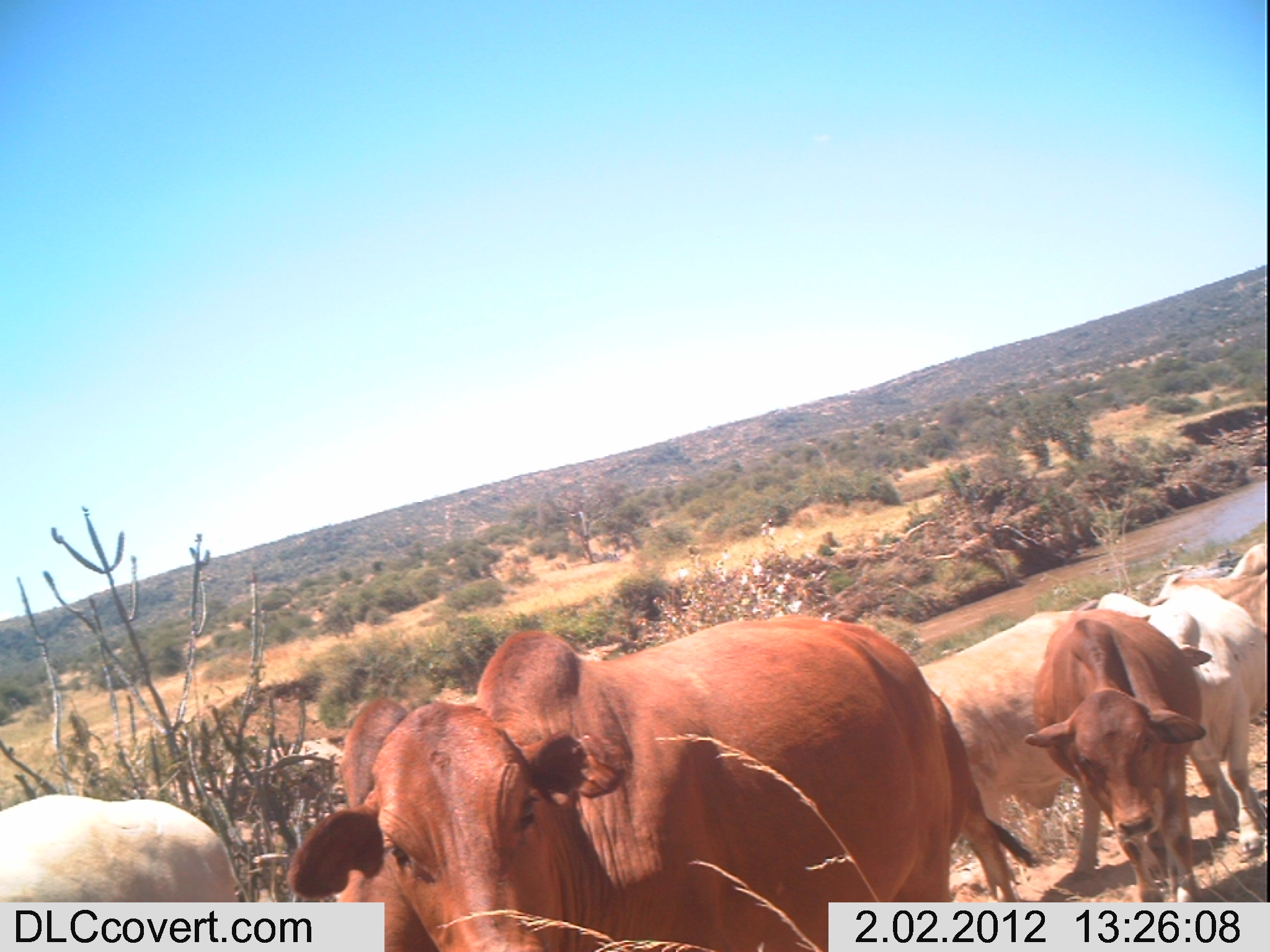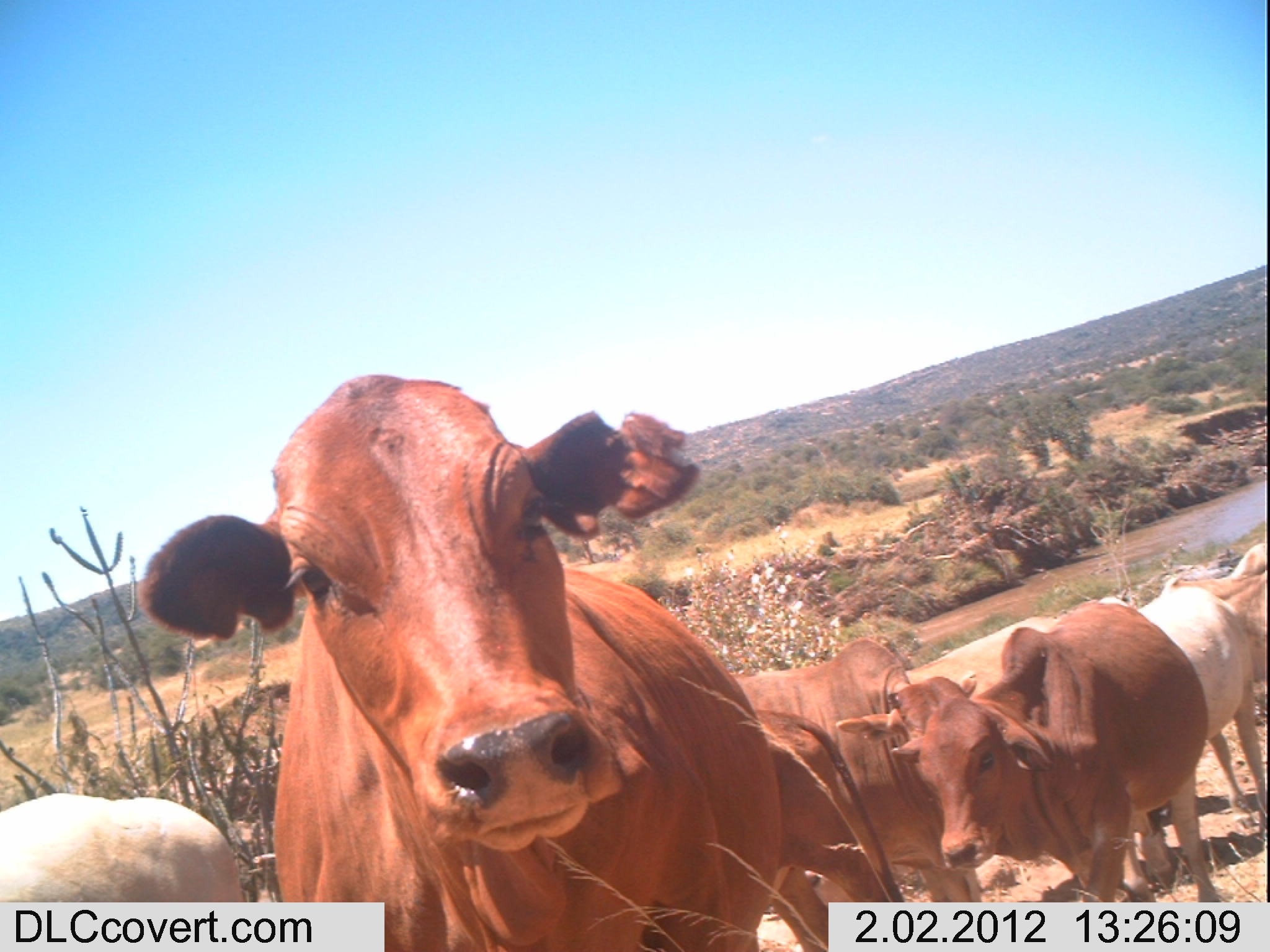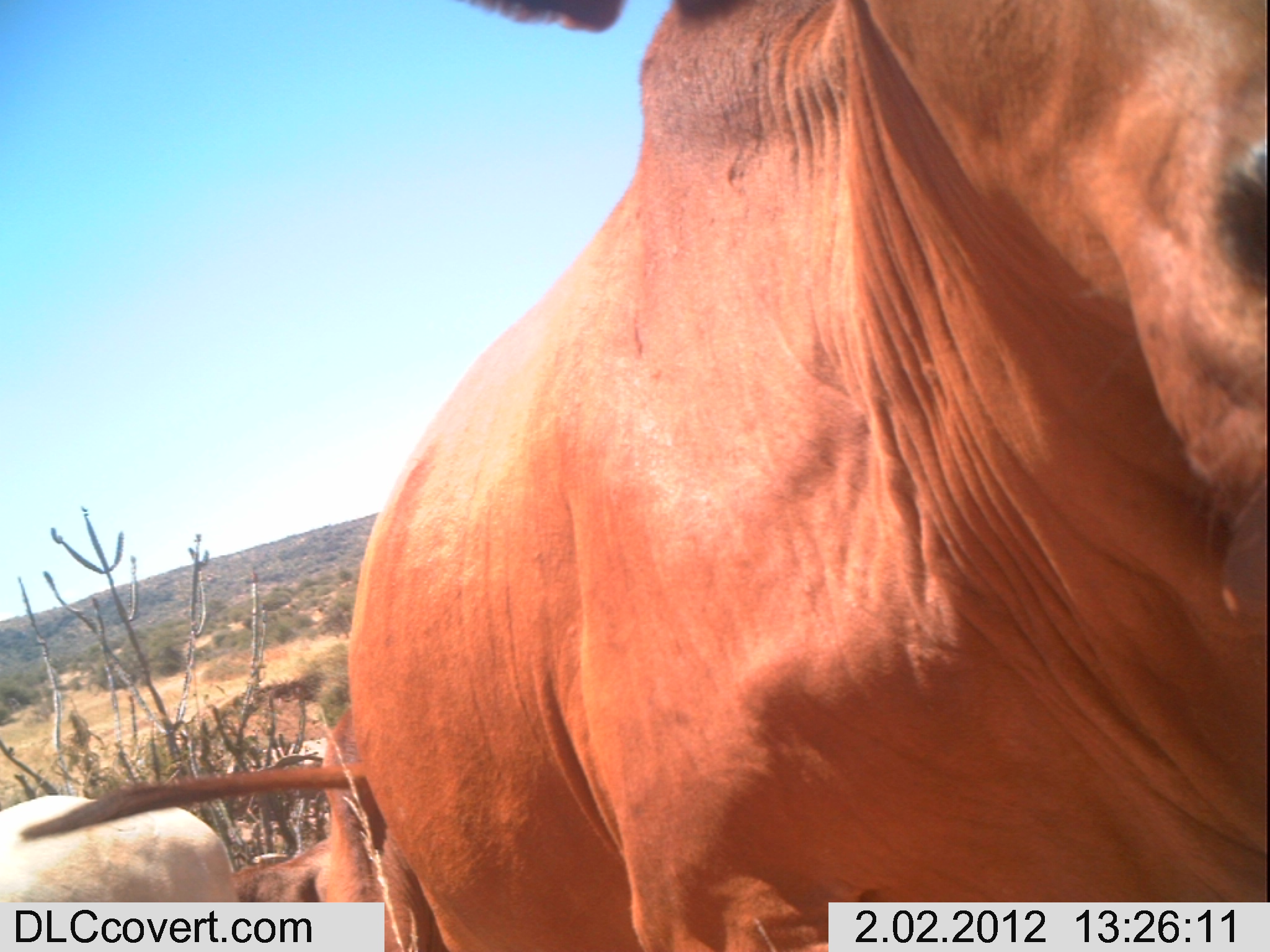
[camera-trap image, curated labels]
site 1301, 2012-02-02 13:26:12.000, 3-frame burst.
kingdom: Animalia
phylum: Chordata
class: Mammalia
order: Artiodactyla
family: Bovidae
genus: Bos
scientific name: Bos taurus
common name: domestic cattle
Bos taurus (domestic cattle), count 7.